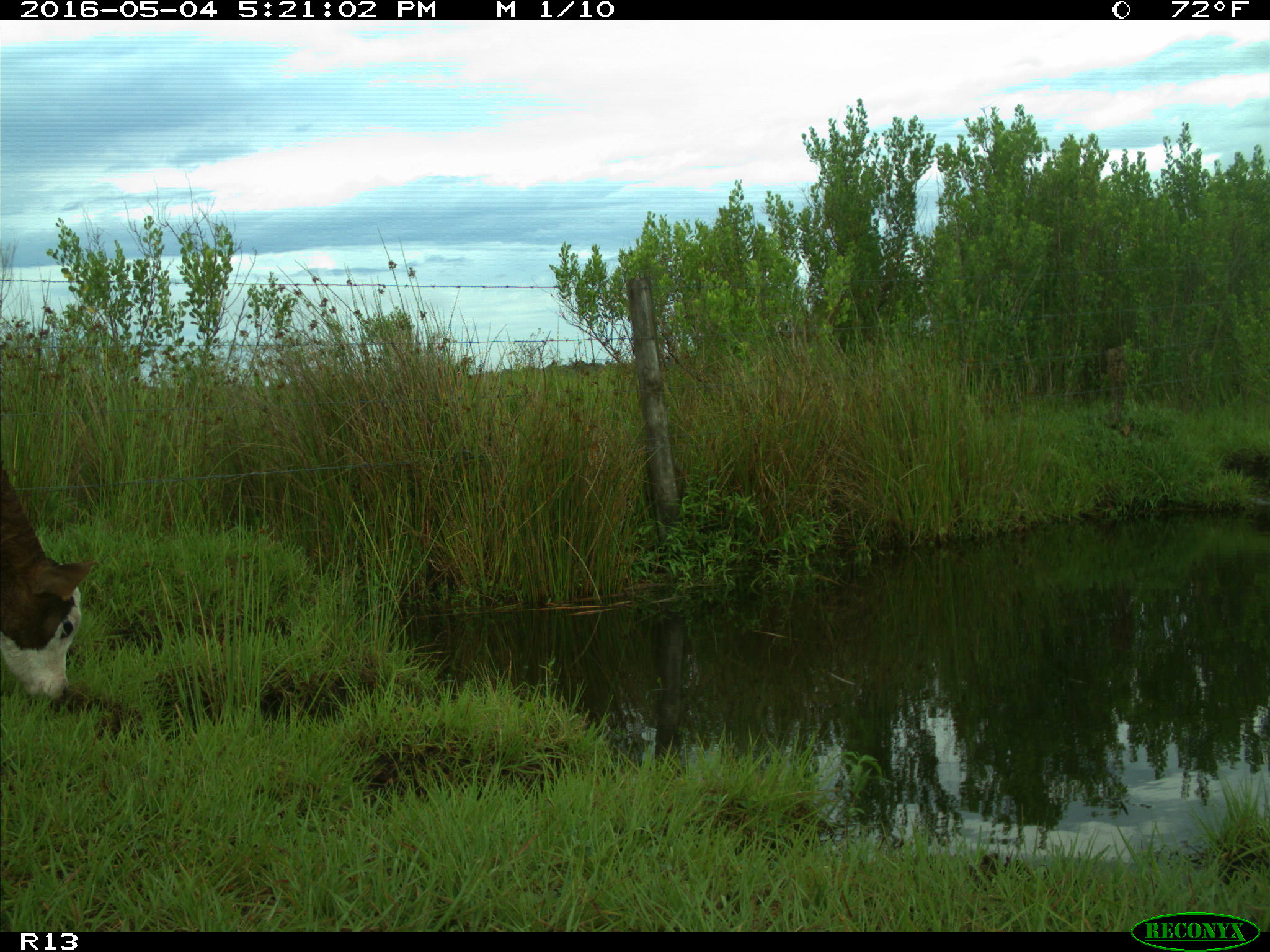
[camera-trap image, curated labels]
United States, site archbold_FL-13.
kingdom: Animalia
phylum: Chordata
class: Mammalia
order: Artiodactyla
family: Bovidae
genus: Bos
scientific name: Bos taurus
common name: domestic cow